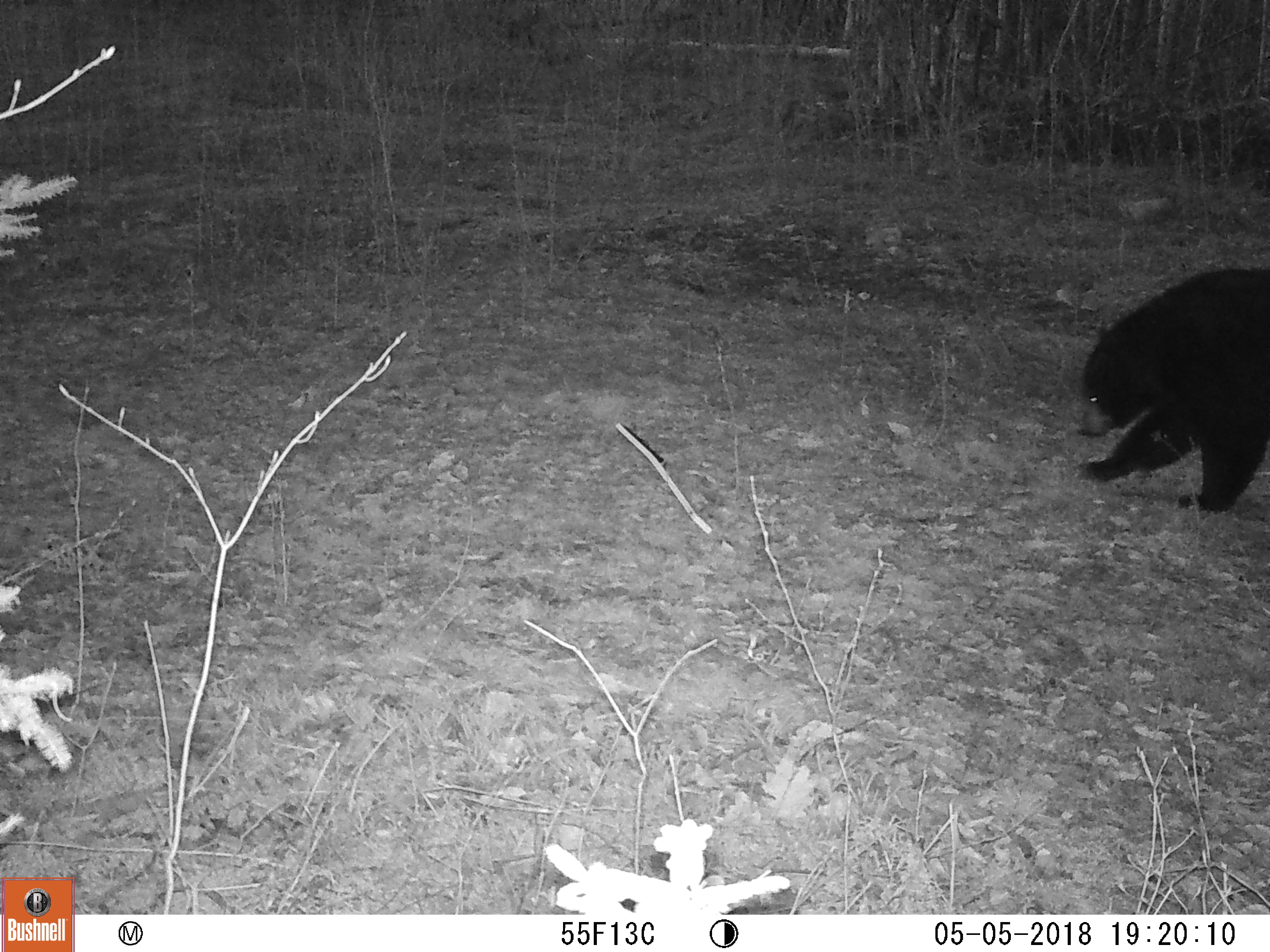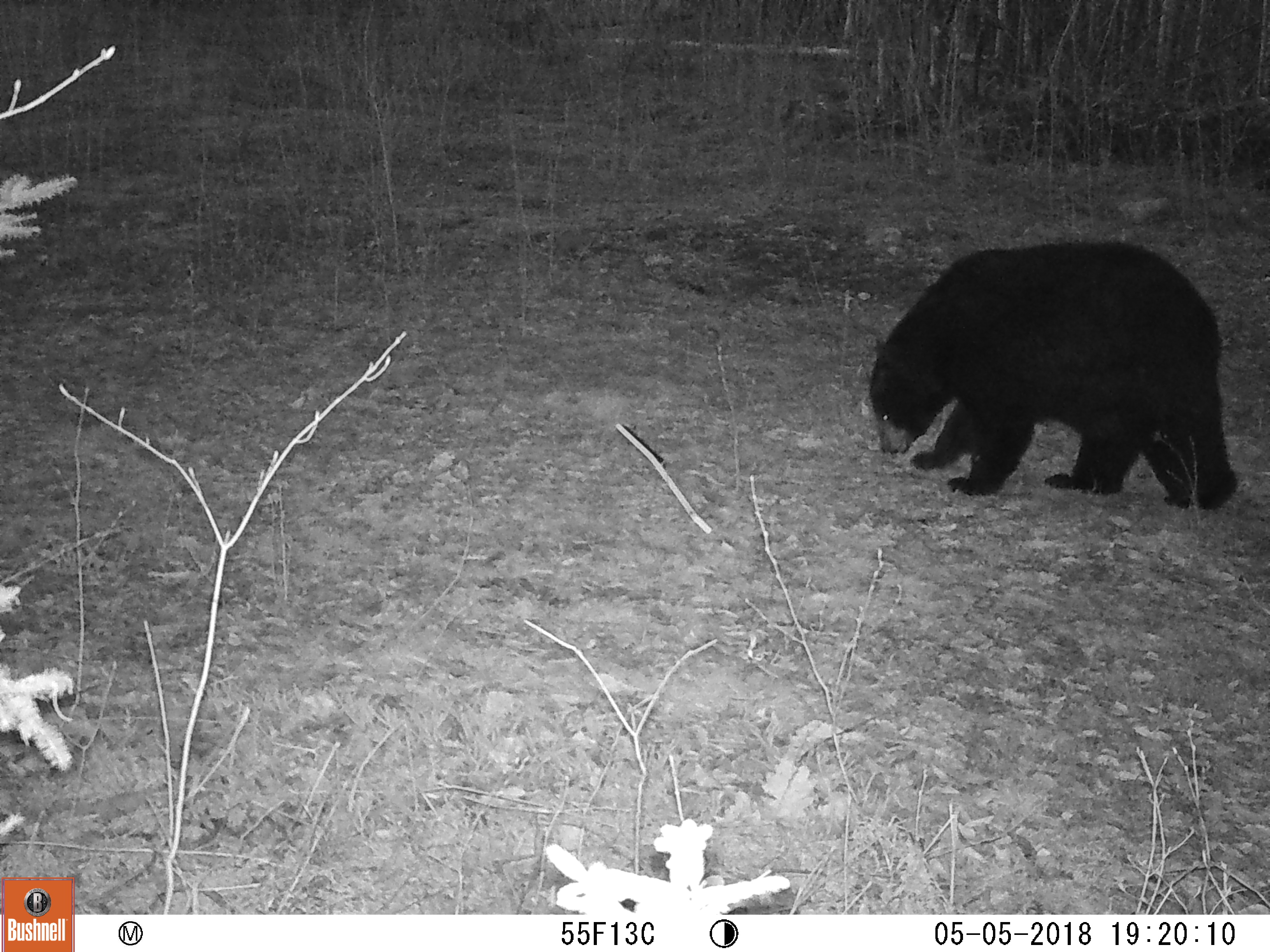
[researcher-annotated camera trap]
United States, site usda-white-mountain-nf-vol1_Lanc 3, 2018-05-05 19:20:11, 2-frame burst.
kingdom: Animalia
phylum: Chordata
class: Mammalia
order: Carnivora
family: Ursidae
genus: Ursus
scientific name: Ursus americanus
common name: black bear